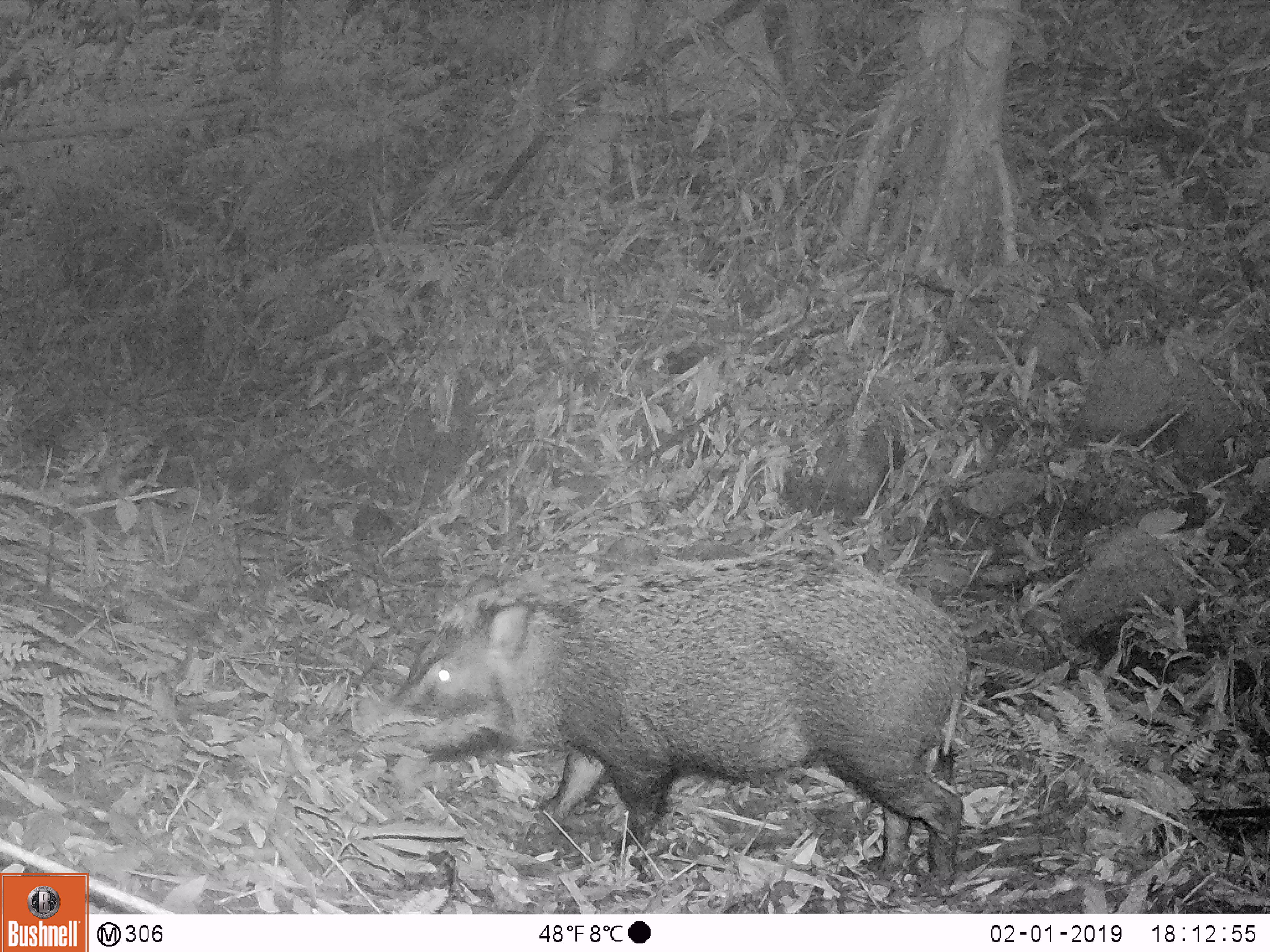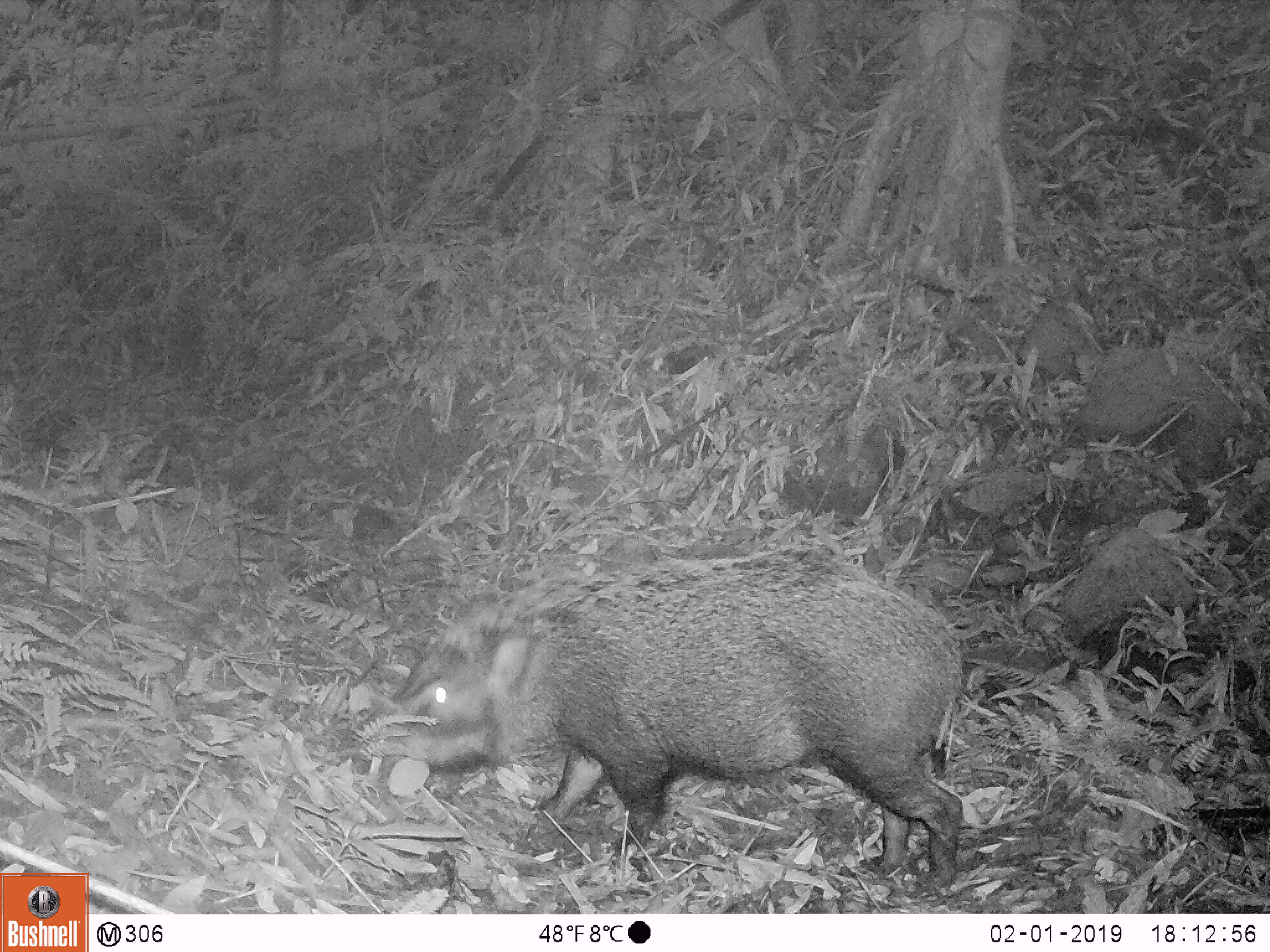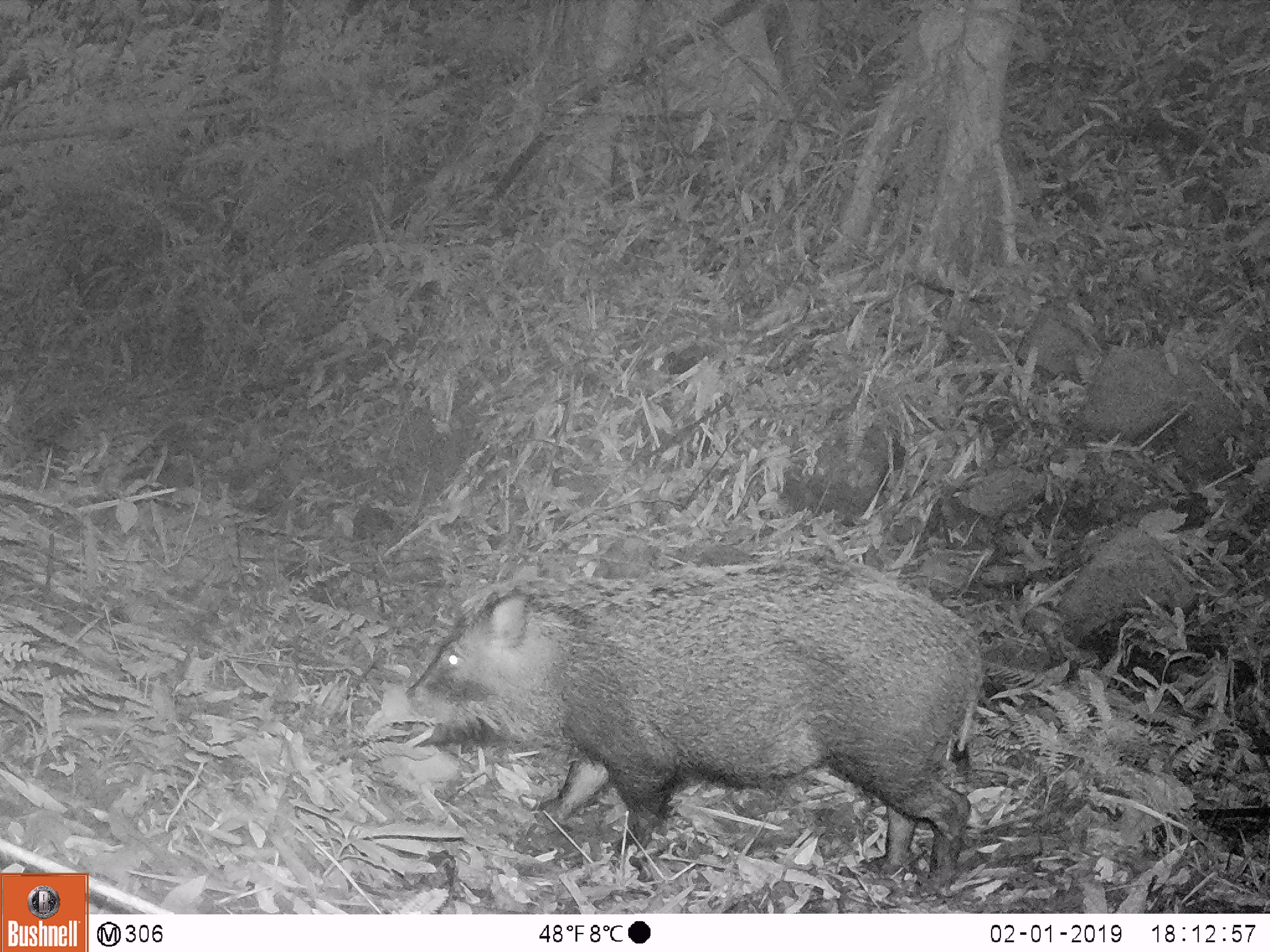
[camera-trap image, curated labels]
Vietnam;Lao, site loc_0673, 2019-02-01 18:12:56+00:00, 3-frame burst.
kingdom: Animalia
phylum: Chordata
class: Mammalia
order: Artiodactyla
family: Suidae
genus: Sus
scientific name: Sus scrofa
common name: eurasian wild pig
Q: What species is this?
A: Eurasian wild pig (Sus scrofa).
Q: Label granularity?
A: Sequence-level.